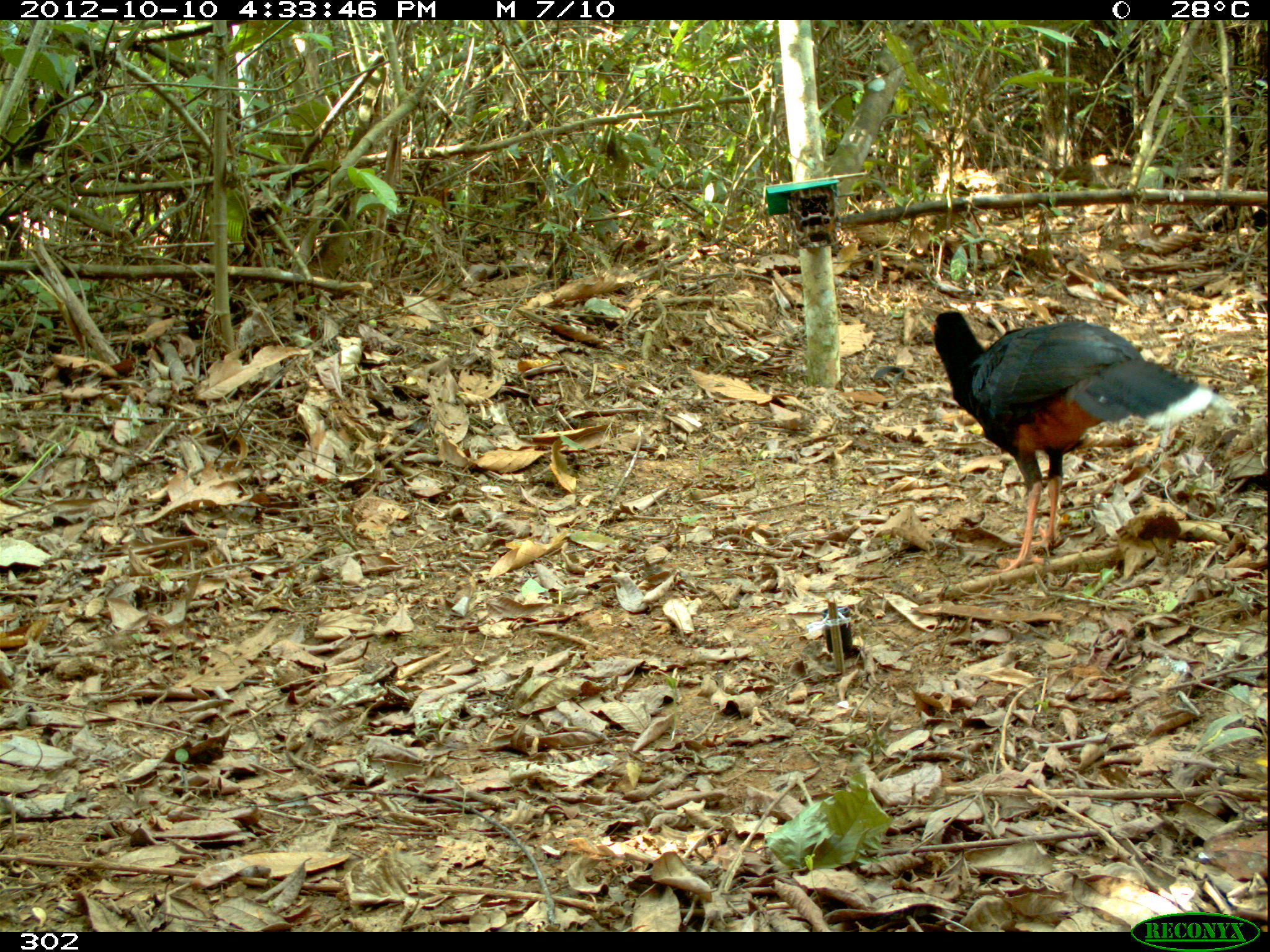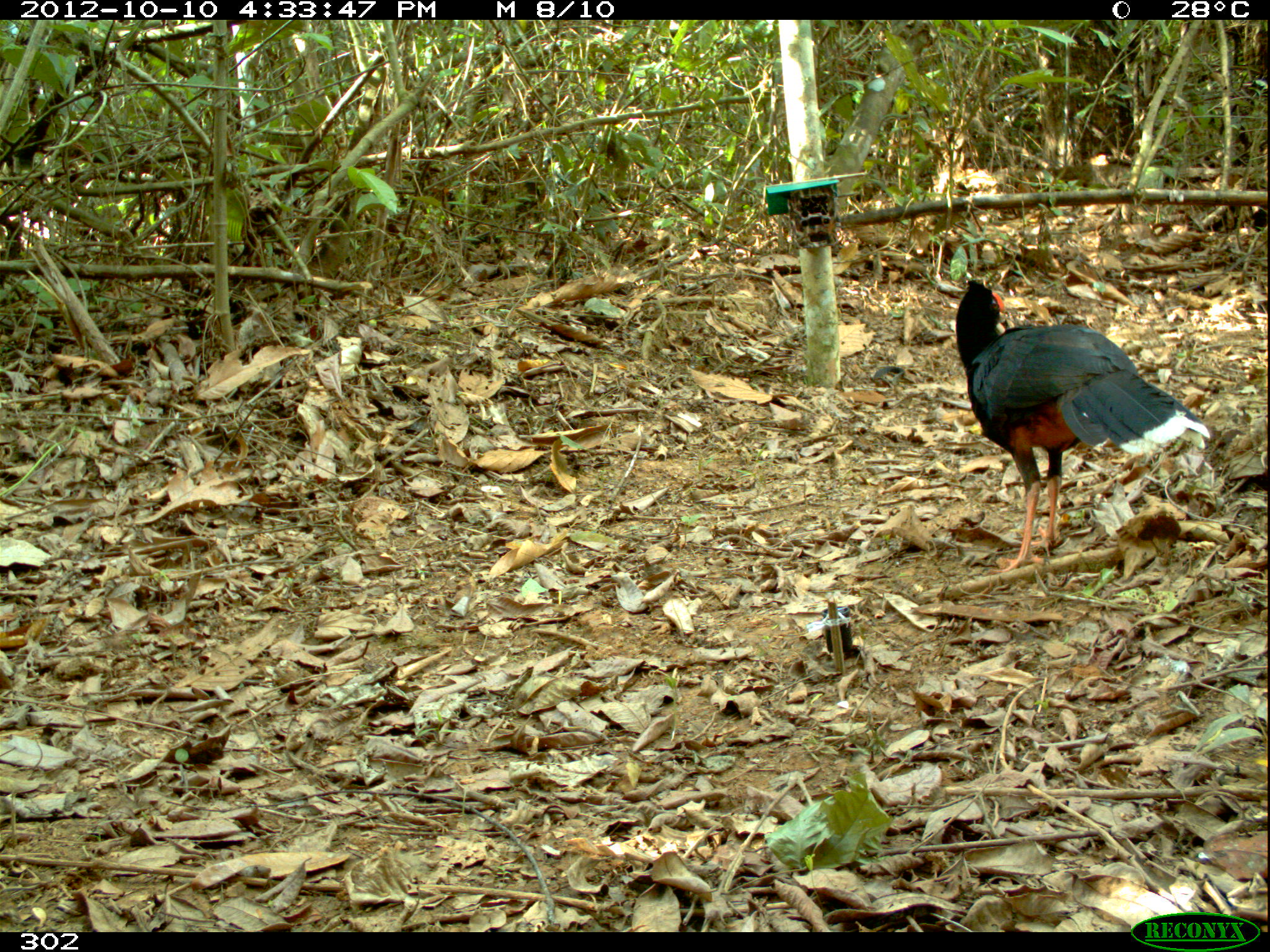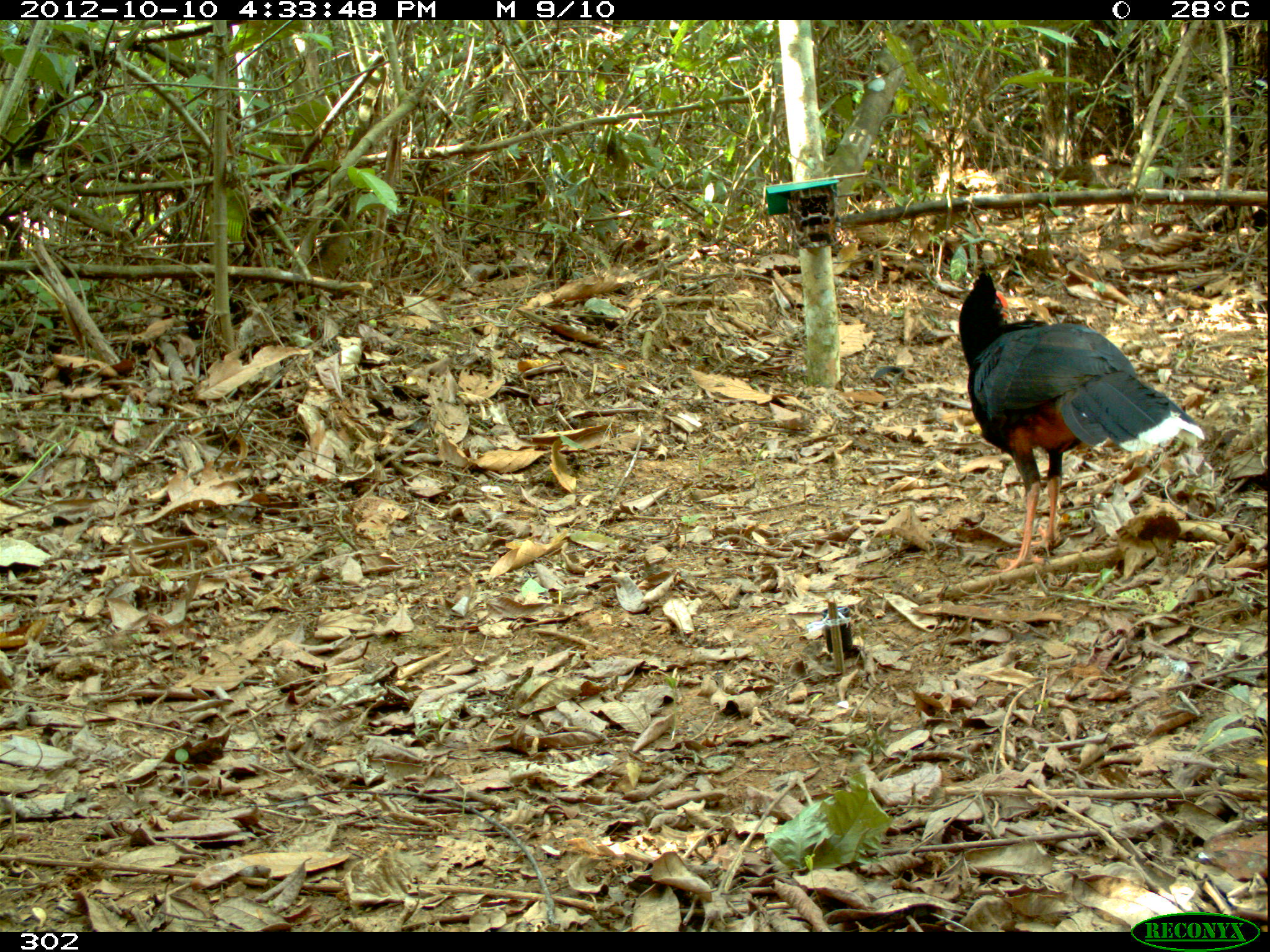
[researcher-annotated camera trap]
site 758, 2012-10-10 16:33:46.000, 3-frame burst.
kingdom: Animalia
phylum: Chordata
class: Aves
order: Galliformes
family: Cracidae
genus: Mitu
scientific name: Mitu tuberosum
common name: razor-billed curassow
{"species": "Mitu tuberosum (razor-billed curassow)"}